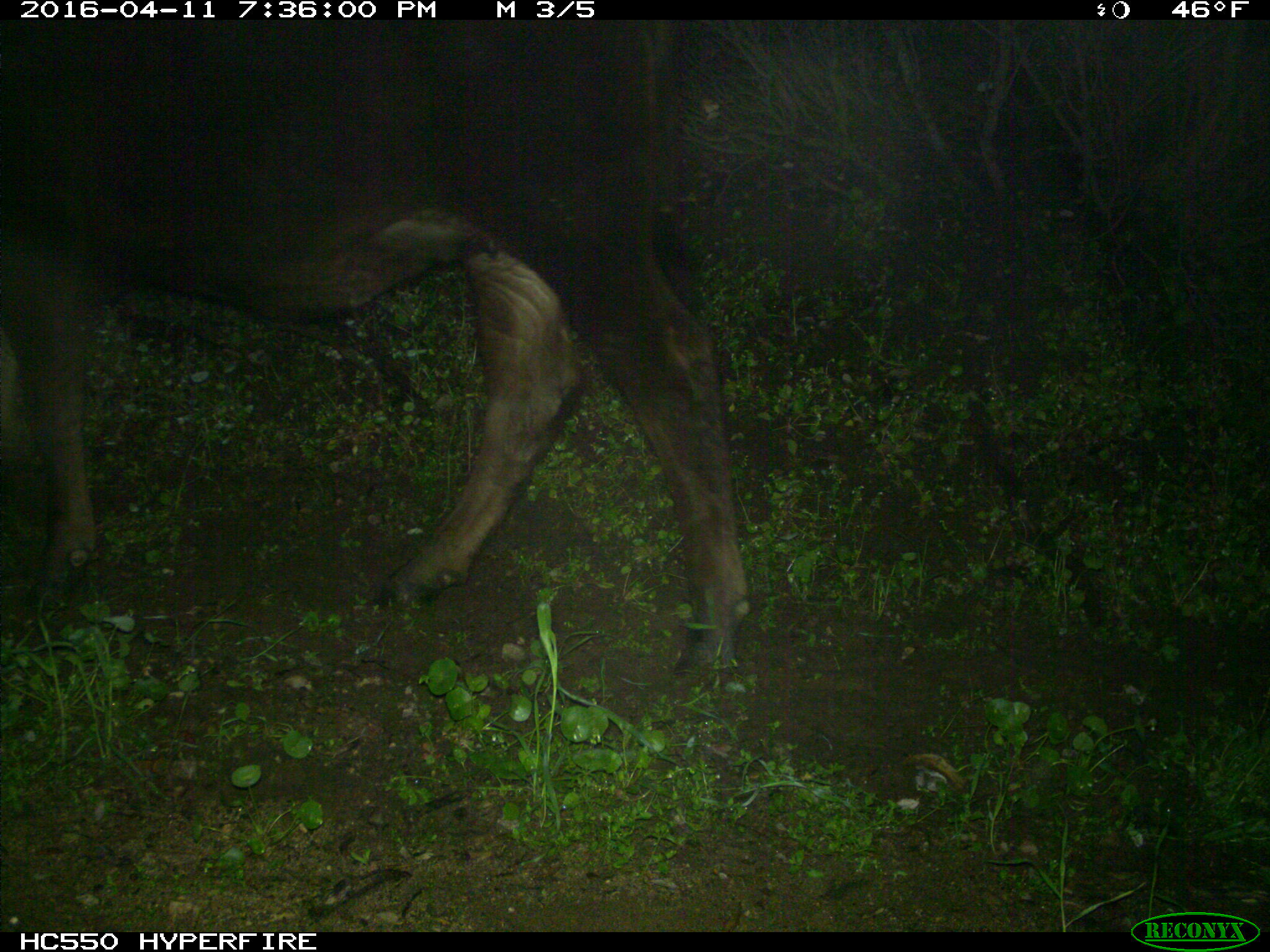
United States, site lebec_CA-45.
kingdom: Animalia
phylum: Chordata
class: Mammalia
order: Artiodactyla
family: Bovidae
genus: Bos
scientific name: Bos taurus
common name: domestic cow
Bos taurus (domestic cow).